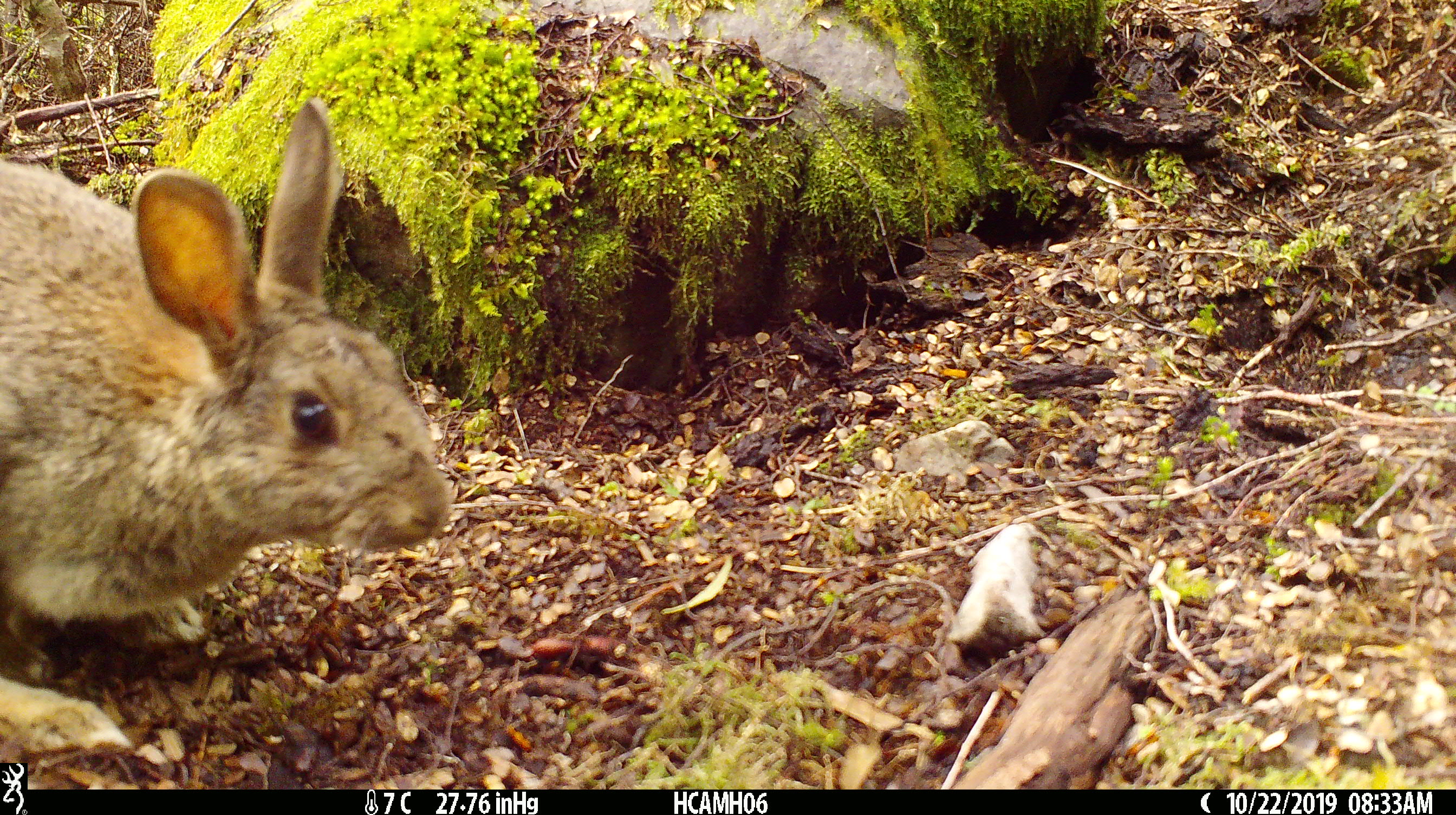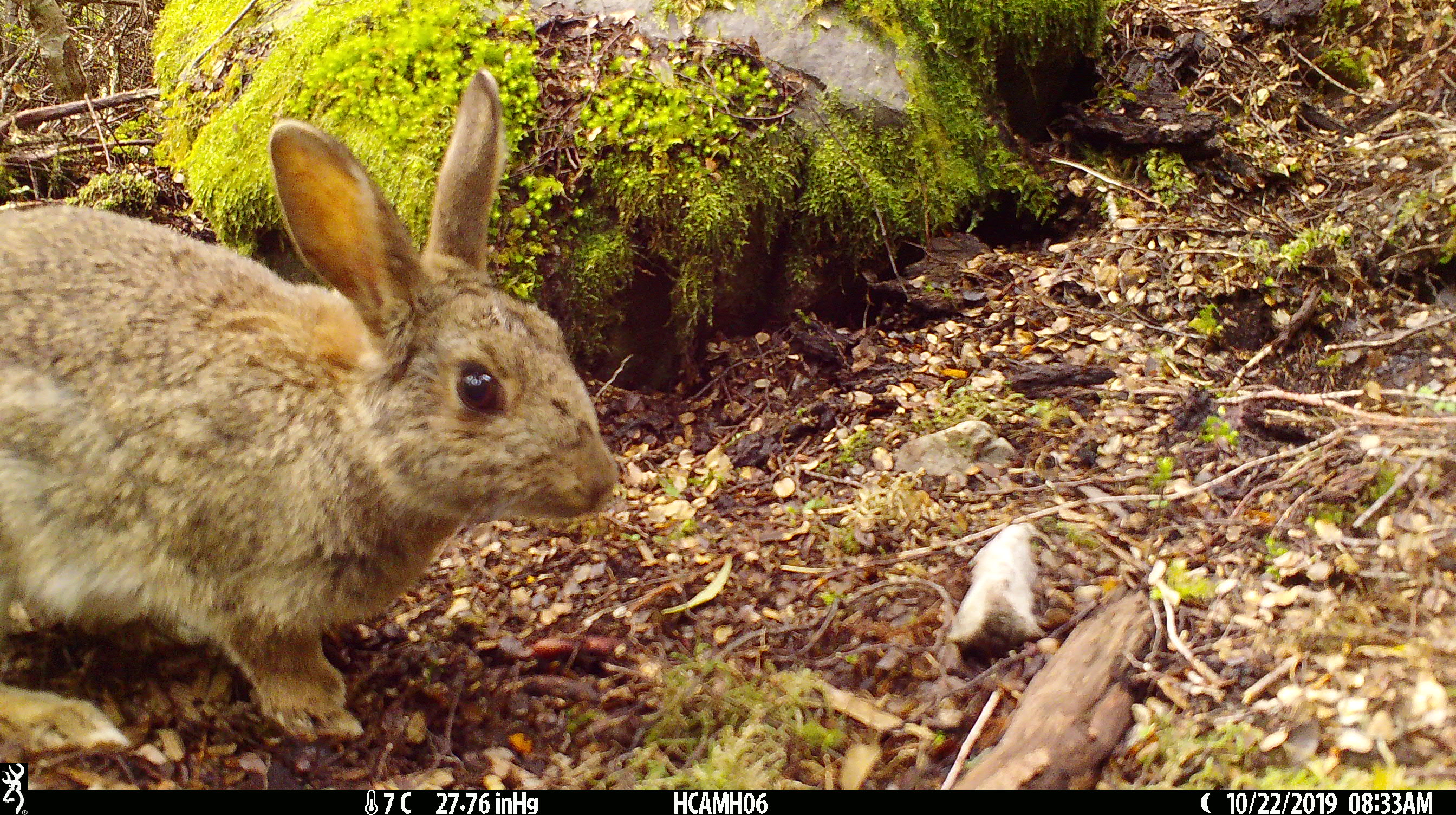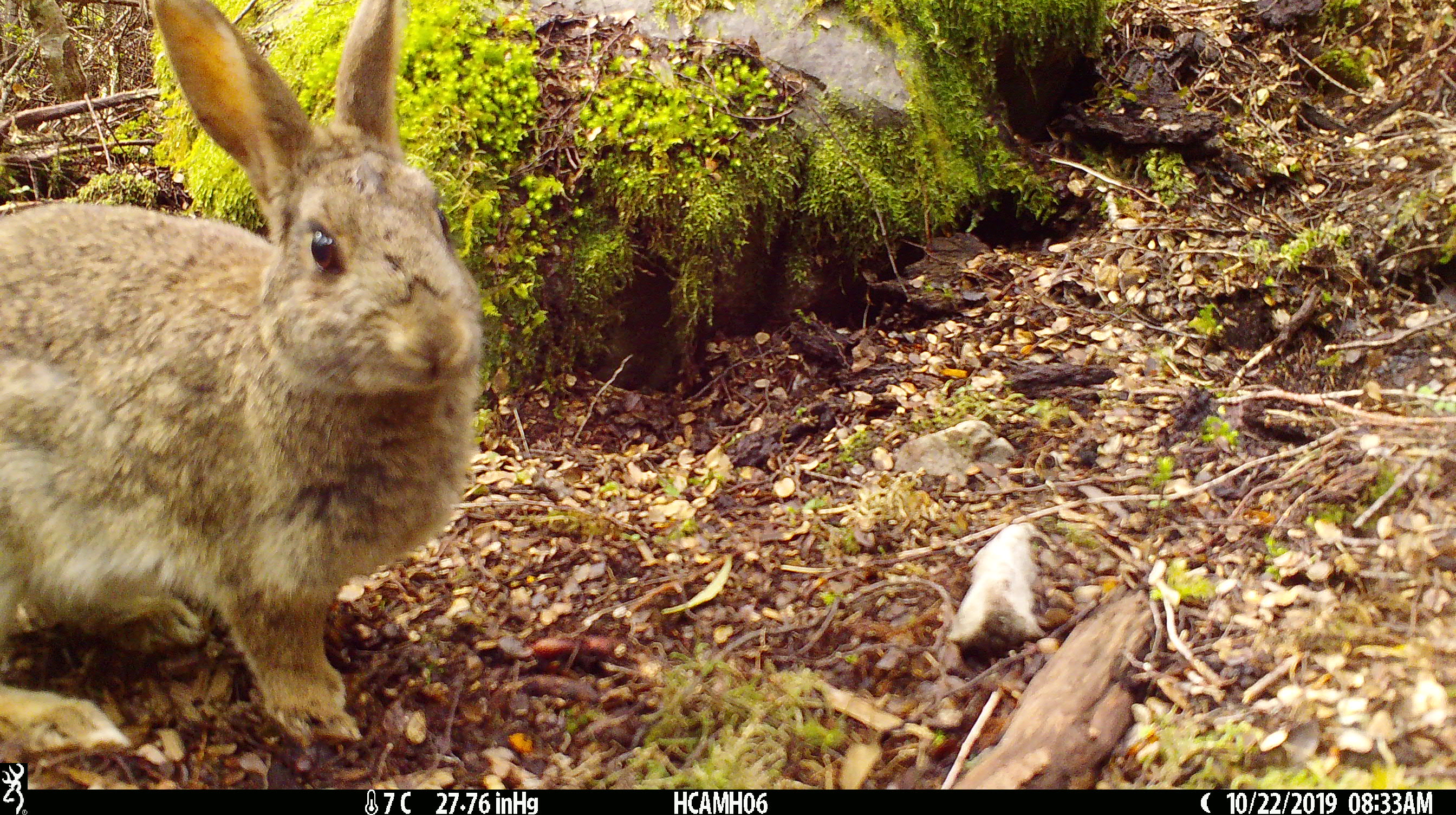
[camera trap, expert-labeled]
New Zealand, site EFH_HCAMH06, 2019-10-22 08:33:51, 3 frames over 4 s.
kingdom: Animalia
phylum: Chordata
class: Mammalia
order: Lagomorpha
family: Leporidae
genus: Oryctolagus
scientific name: Oryctolagus cuniculus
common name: european rabbit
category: rabbit